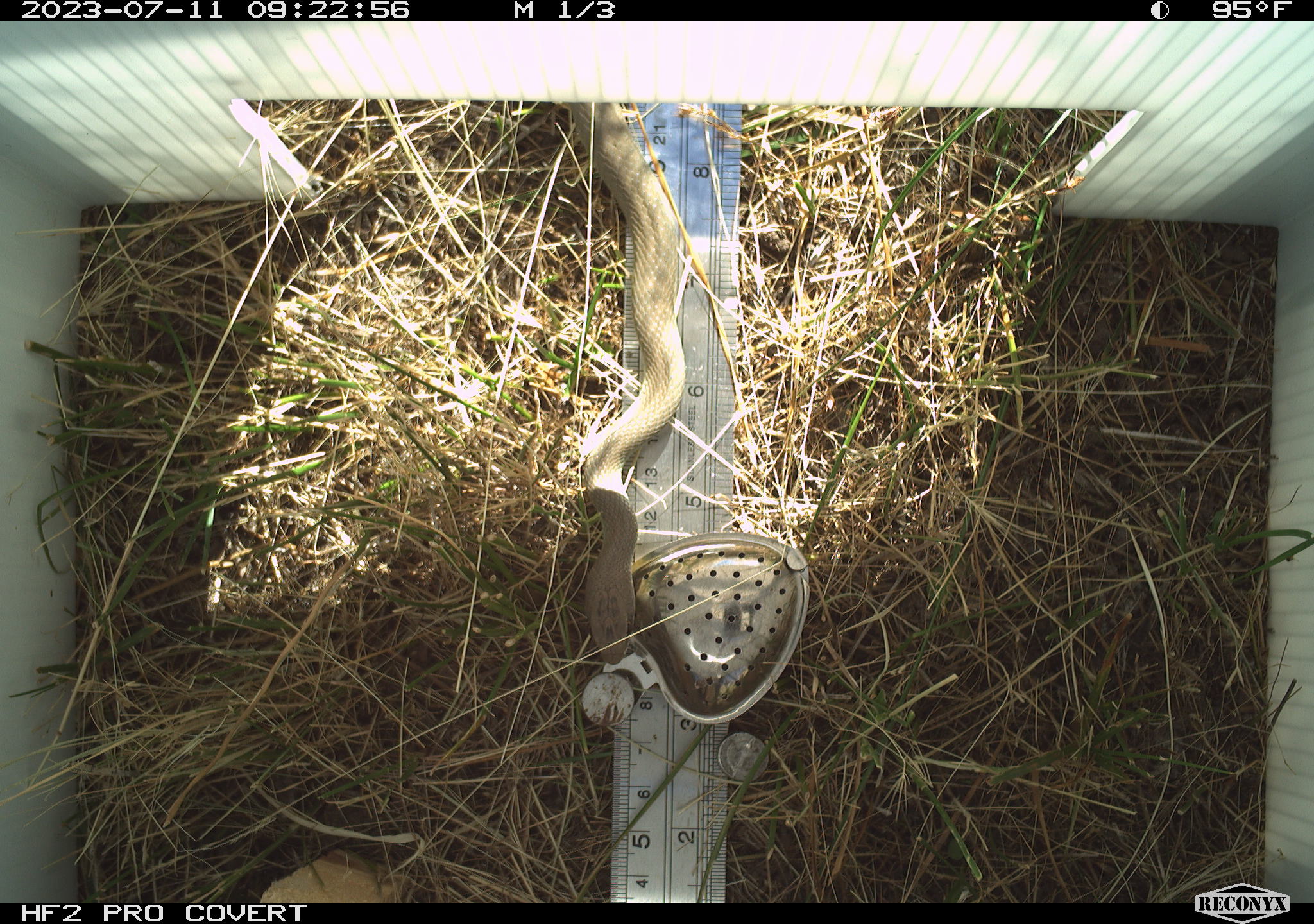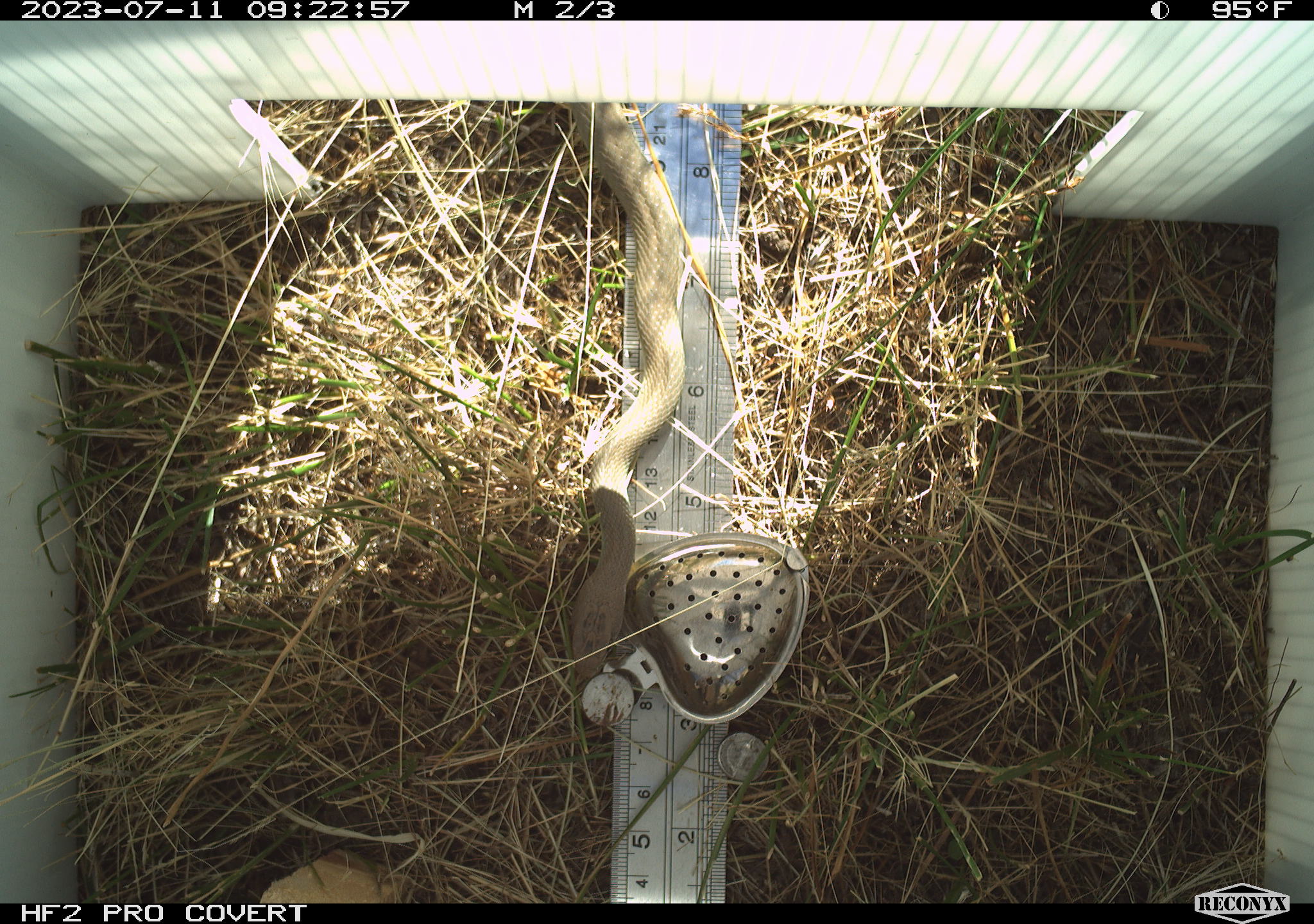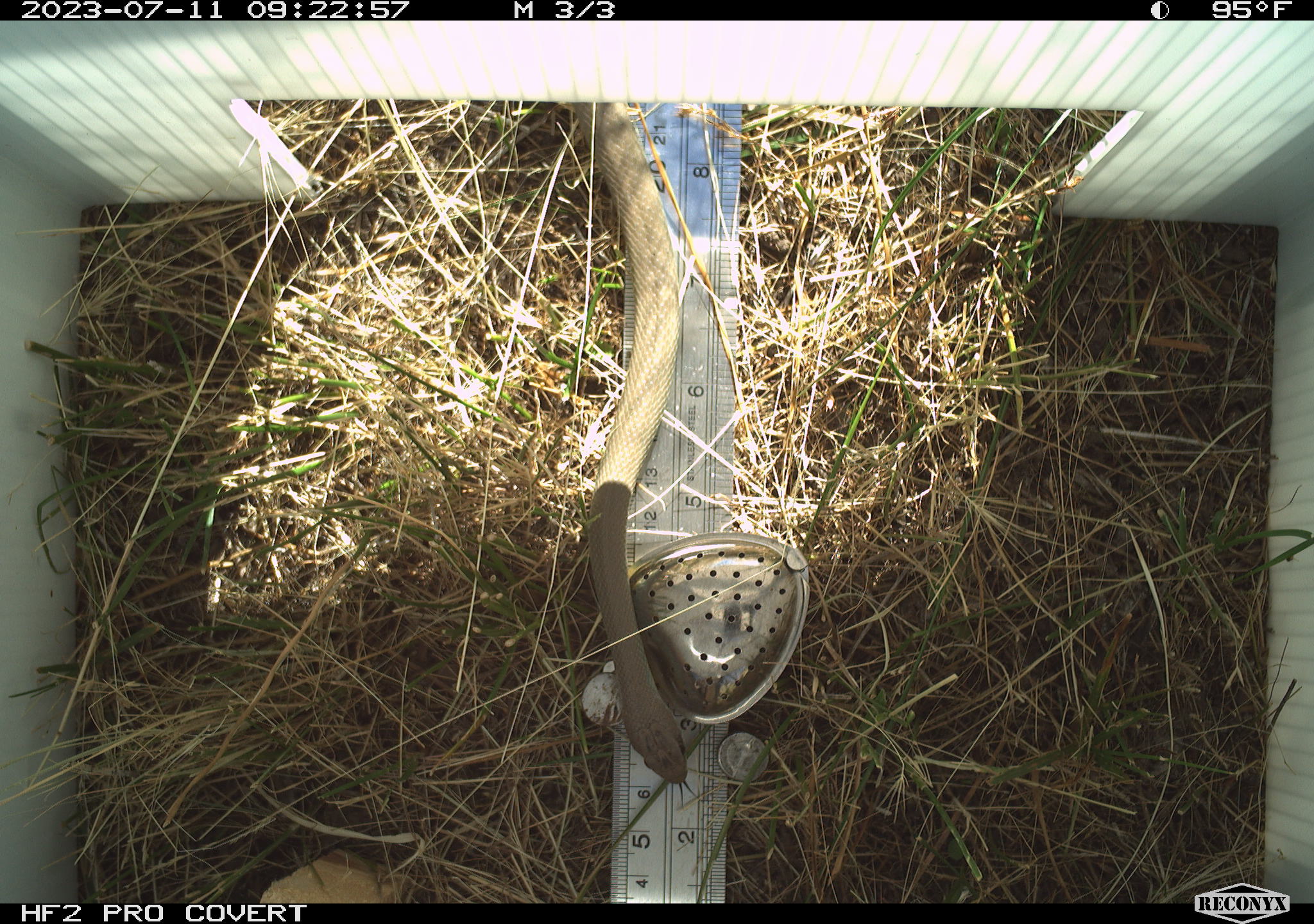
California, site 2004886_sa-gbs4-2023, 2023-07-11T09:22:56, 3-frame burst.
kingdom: Animalia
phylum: Chordata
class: Reptilia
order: Squamata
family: Colubridae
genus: Coluber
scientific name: Coluber constrictor mormon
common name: western yellow-bellied racer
Western yellow-bellied racer (Coluber constrictor mormon).